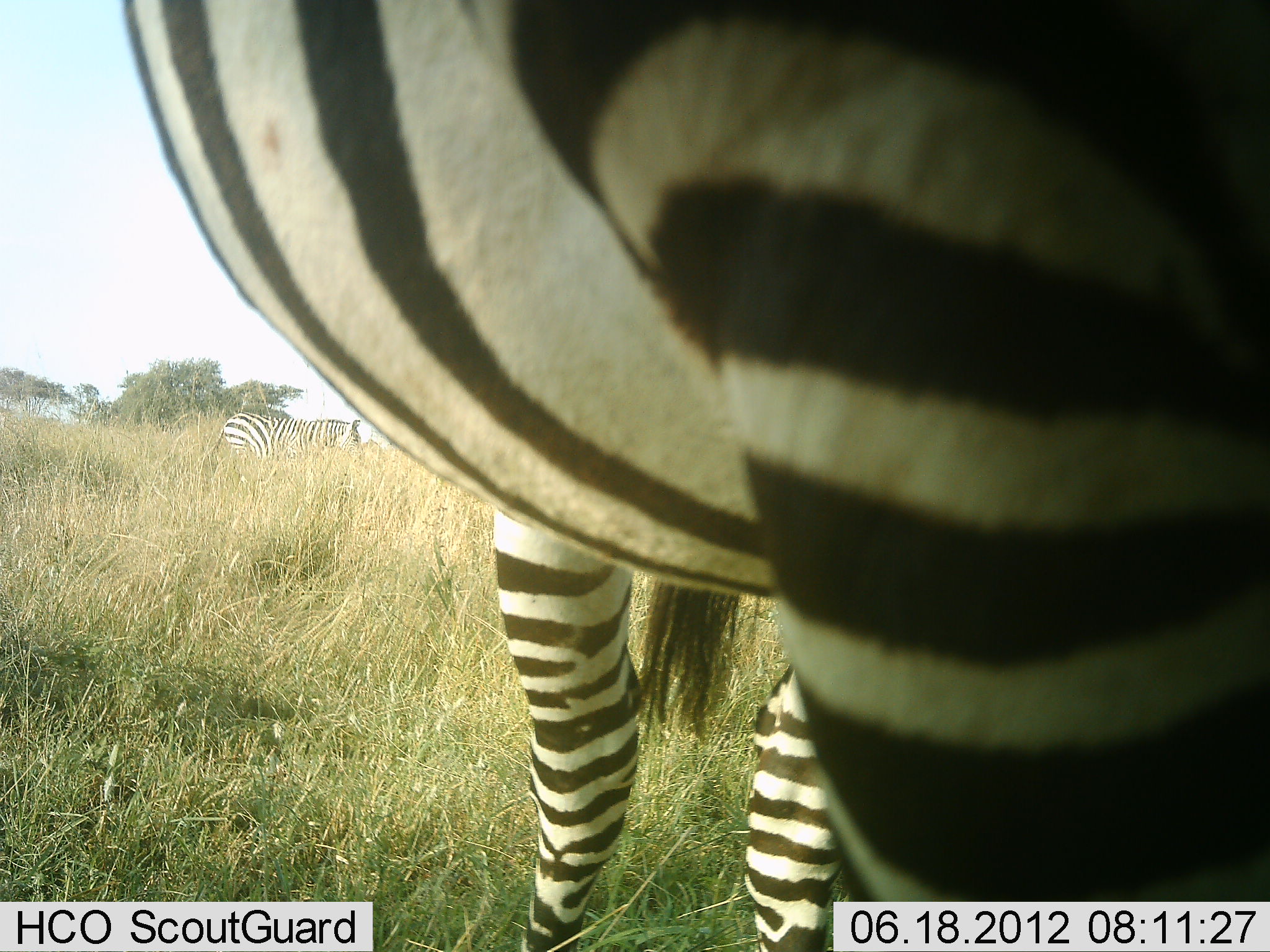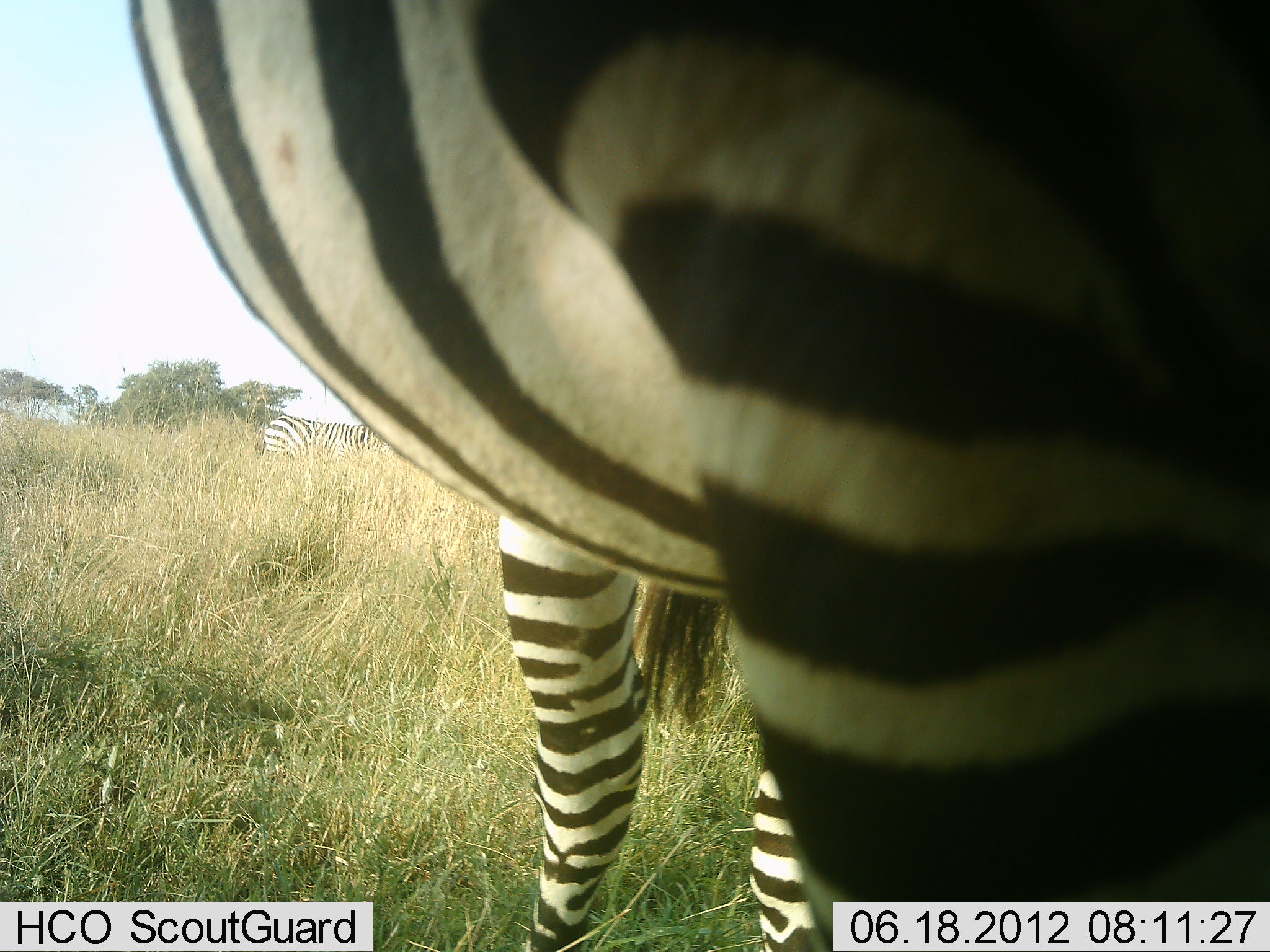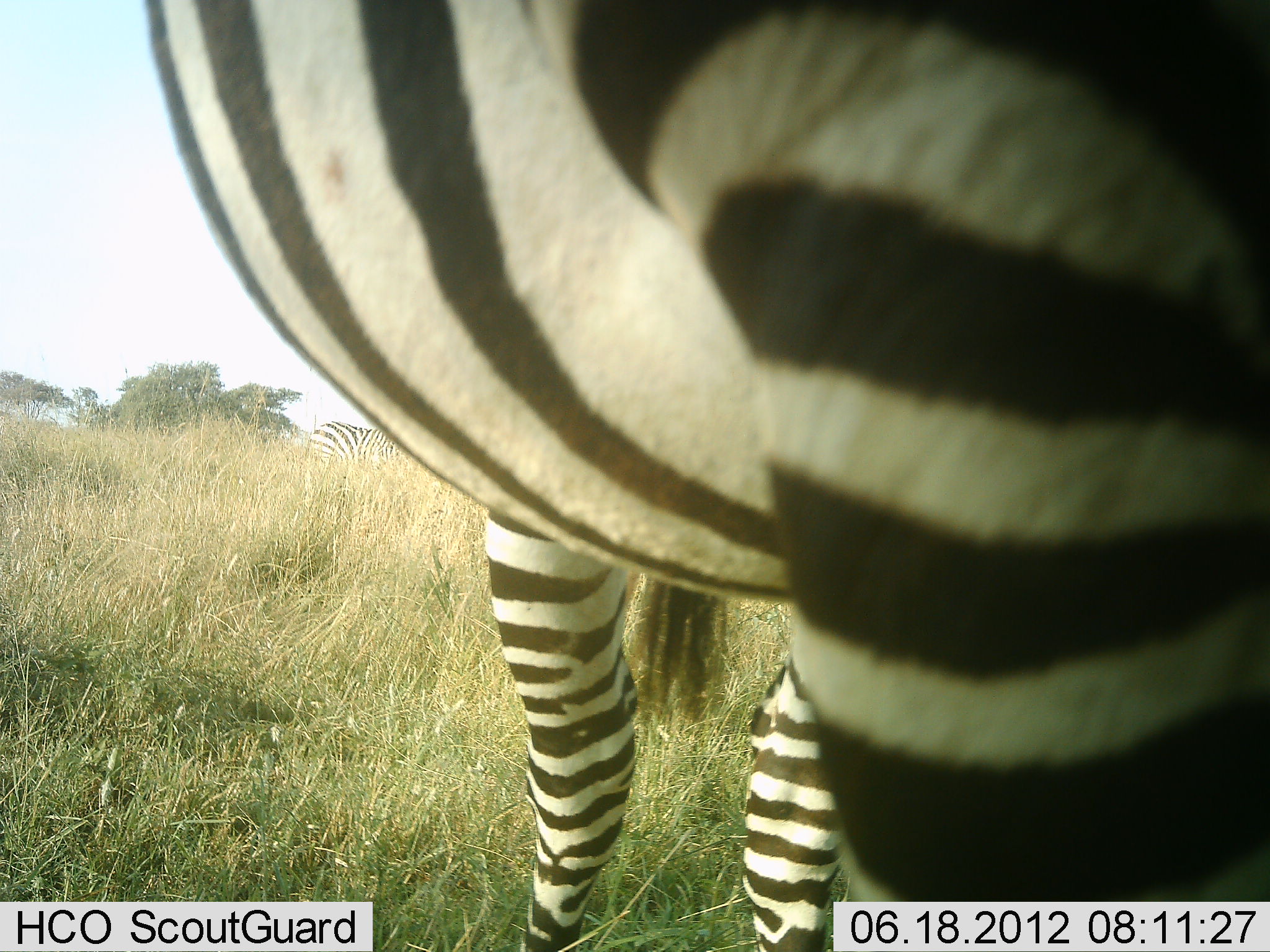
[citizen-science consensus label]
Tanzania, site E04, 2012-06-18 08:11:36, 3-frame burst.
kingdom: Animalia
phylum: Chordata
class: Mammalia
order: Perissodactyla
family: Equidae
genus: Equus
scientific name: Equus quagga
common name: plains zebra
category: zebra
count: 2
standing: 100%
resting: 0%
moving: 60%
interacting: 0%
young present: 0%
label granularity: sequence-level